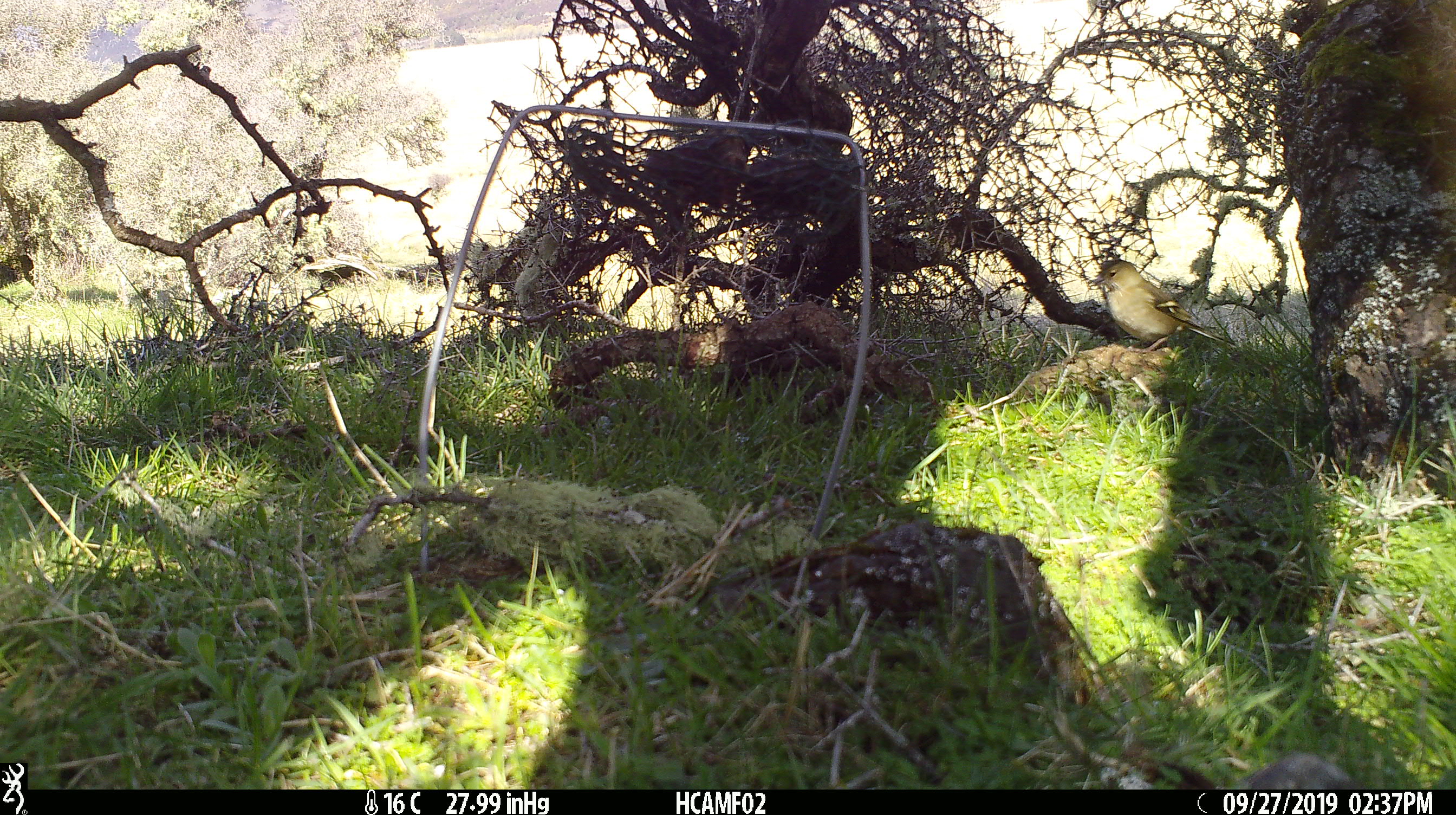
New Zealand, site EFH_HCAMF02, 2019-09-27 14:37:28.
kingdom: Animalia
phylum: Chordata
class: Aves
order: Passeriformes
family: Fringillidae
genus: Fringilla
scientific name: Fringilla coelebs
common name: common chaffinch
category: chaffinch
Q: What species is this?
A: Chaffinch (common chaffinch) (Fringilla coelebs).